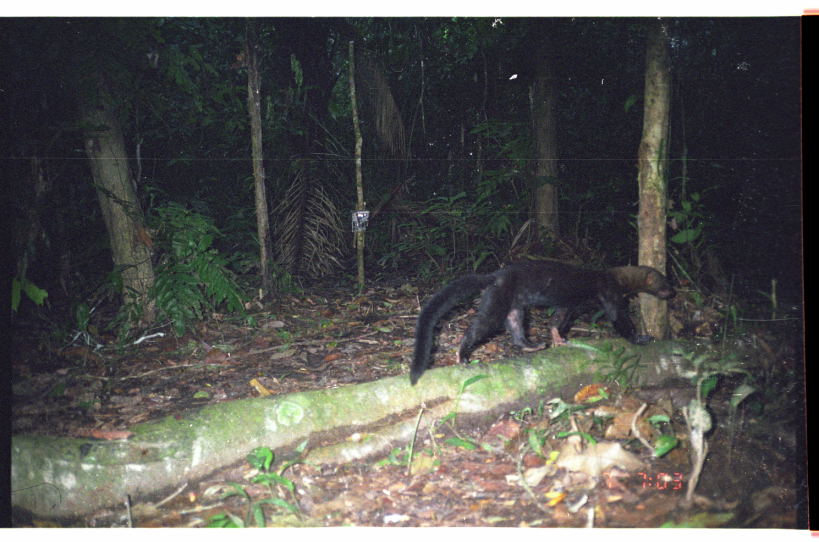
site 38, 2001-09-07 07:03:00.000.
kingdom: Animalia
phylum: Chordata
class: Mammalia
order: Carnivora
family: Mustelidae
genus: Eira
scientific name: Eira barbara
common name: tayra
Eira barbara (tayra).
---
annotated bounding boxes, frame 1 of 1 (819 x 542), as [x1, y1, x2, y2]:
eira barbara: [407, 258, 679, 388]